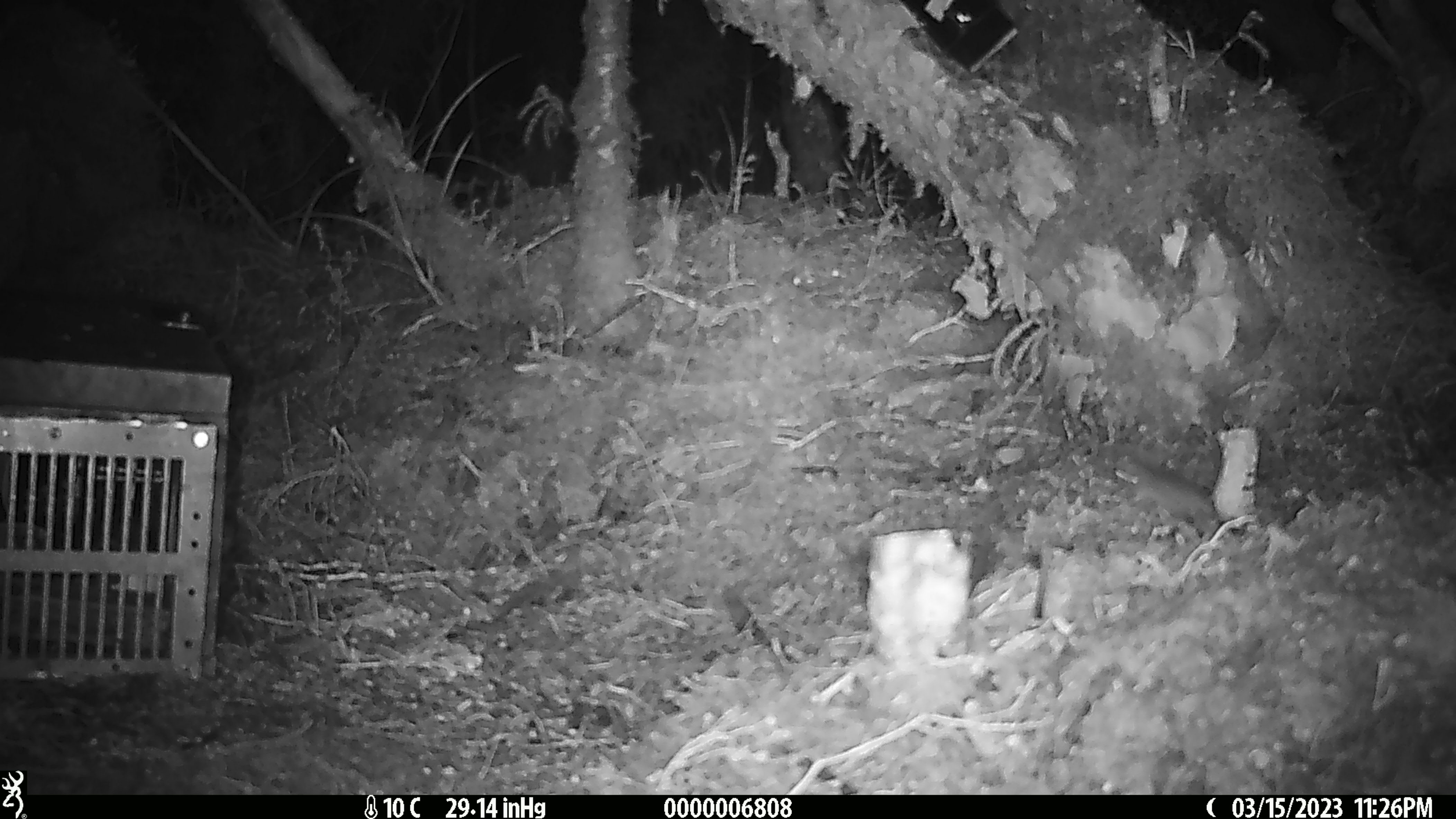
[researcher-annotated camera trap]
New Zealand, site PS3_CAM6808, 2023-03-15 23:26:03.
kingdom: Animalia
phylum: Chordata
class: Mammalia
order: Rodentia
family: Muridae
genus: Mus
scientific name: Mus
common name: mouse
Mouse (Mus).